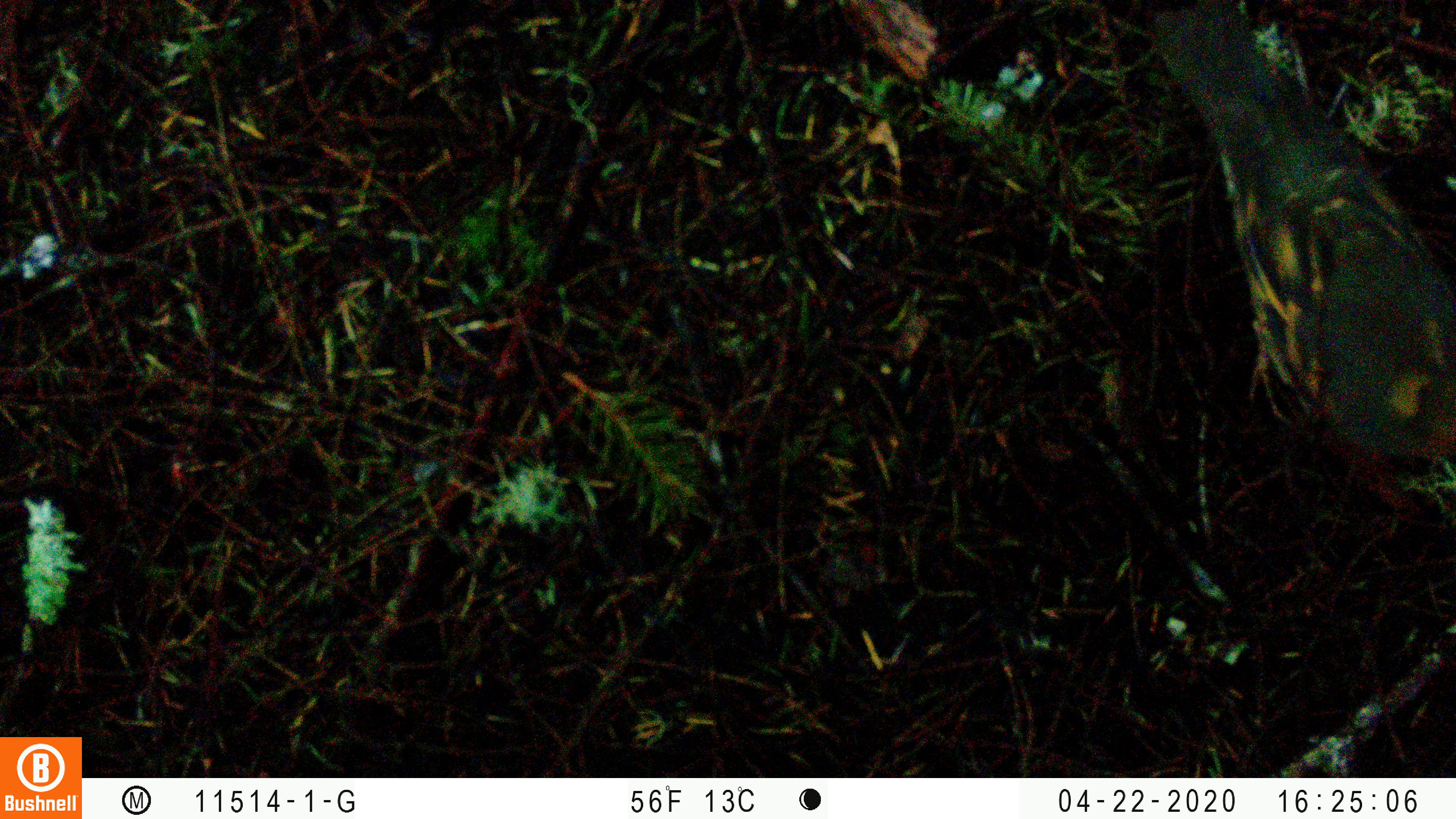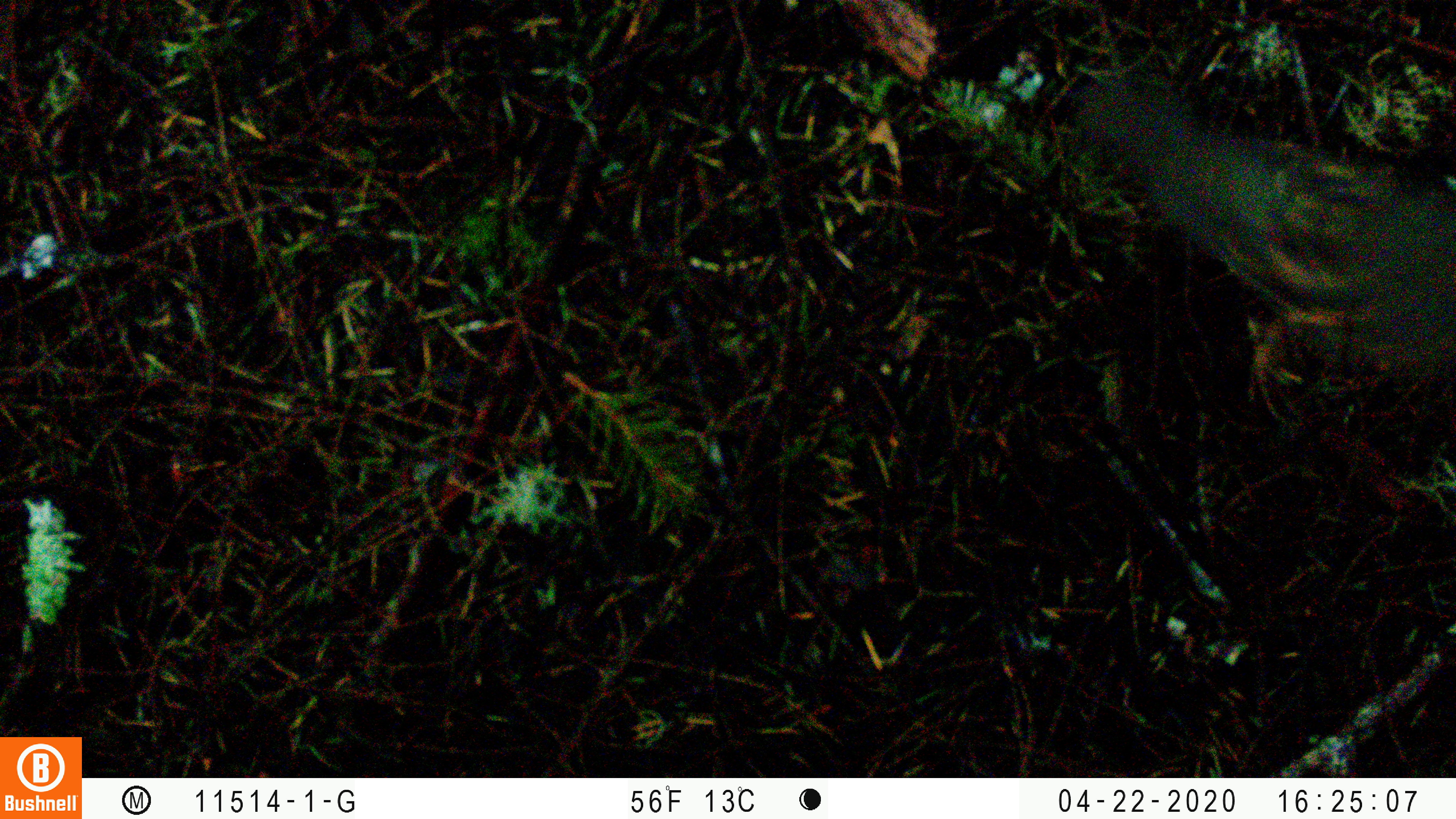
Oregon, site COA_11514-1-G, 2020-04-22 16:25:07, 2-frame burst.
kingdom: Animalia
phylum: Chordata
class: Aves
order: Passeriformes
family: Turdidae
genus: Ixoreus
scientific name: Ixoreus naevius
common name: varied thrush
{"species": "varied thrush (Ixoreus naevius)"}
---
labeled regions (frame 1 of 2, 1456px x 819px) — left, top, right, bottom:
varied thrush: 1156, 9, 1450, 490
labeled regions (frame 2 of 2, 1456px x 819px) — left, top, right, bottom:
varied thrush: 1110, 77, 1445, 412